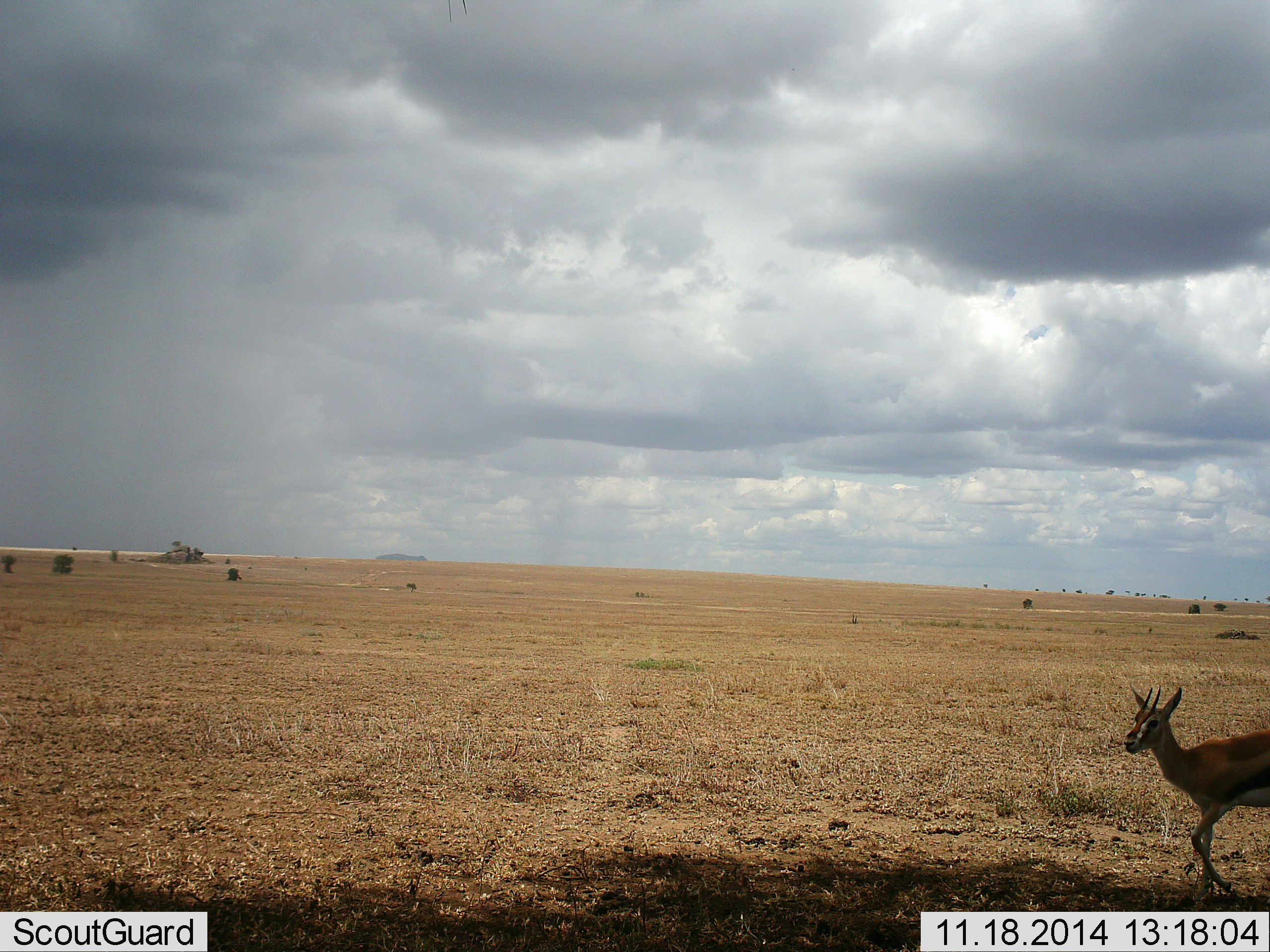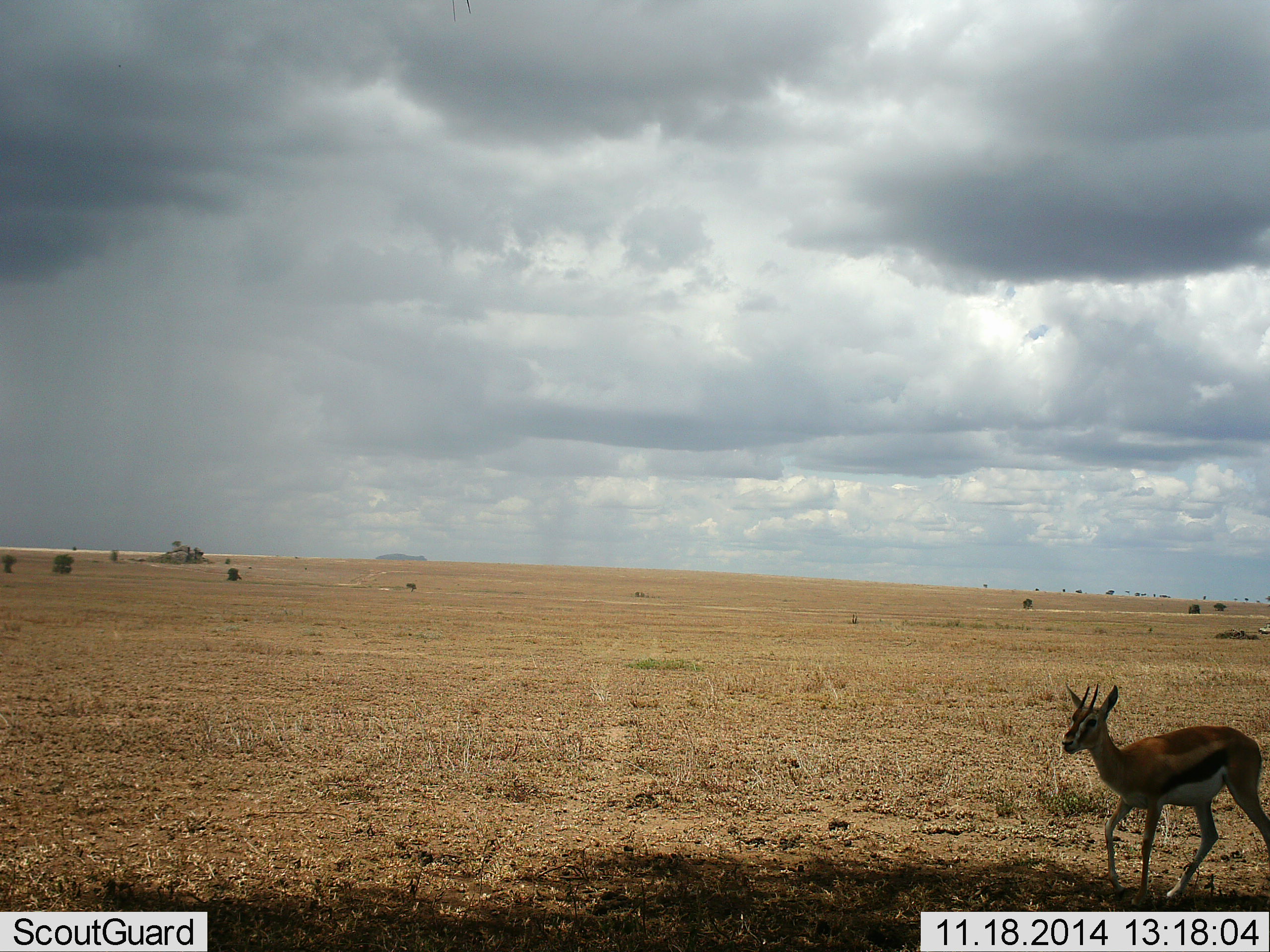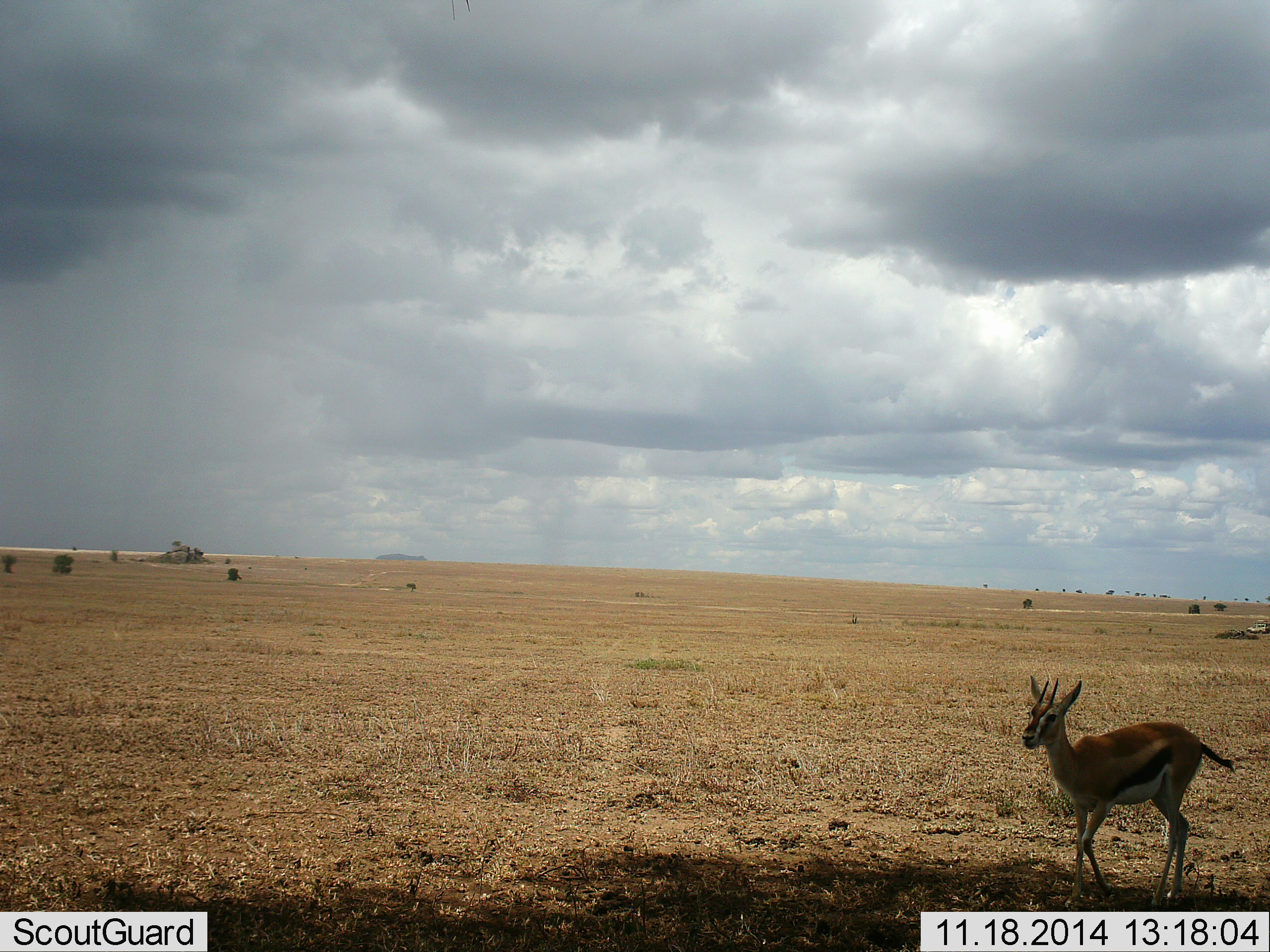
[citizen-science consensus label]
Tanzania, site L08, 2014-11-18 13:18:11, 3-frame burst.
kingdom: Animalia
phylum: Chordata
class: Mammalia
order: Artiodactyla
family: Bovidae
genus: Eudorcas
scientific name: Eudorcas thomsonii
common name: thomson's gazelle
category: gazellethomsons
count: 1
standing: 18%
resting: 0%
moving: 91%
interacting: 0%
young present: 0%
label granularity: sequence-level